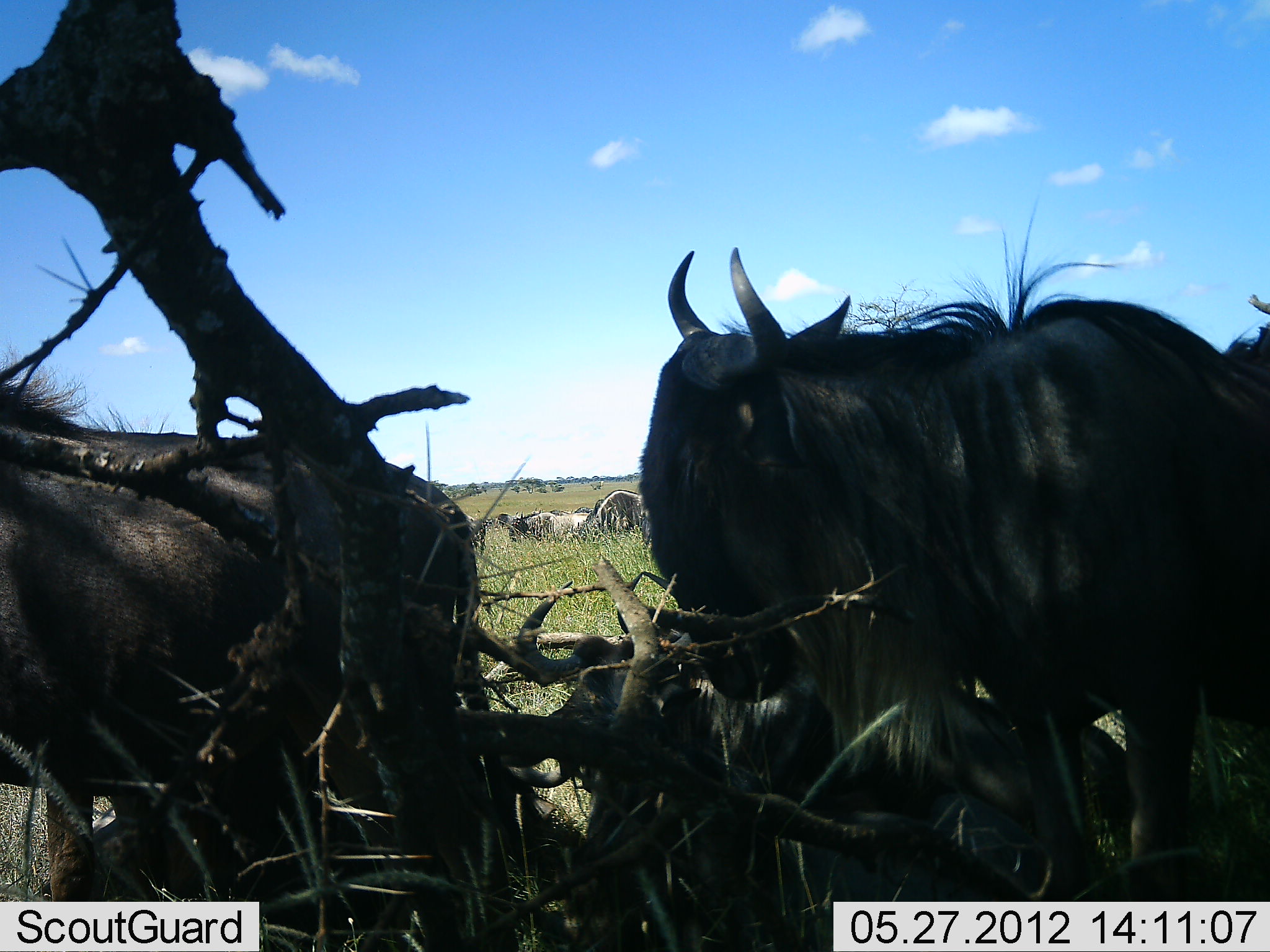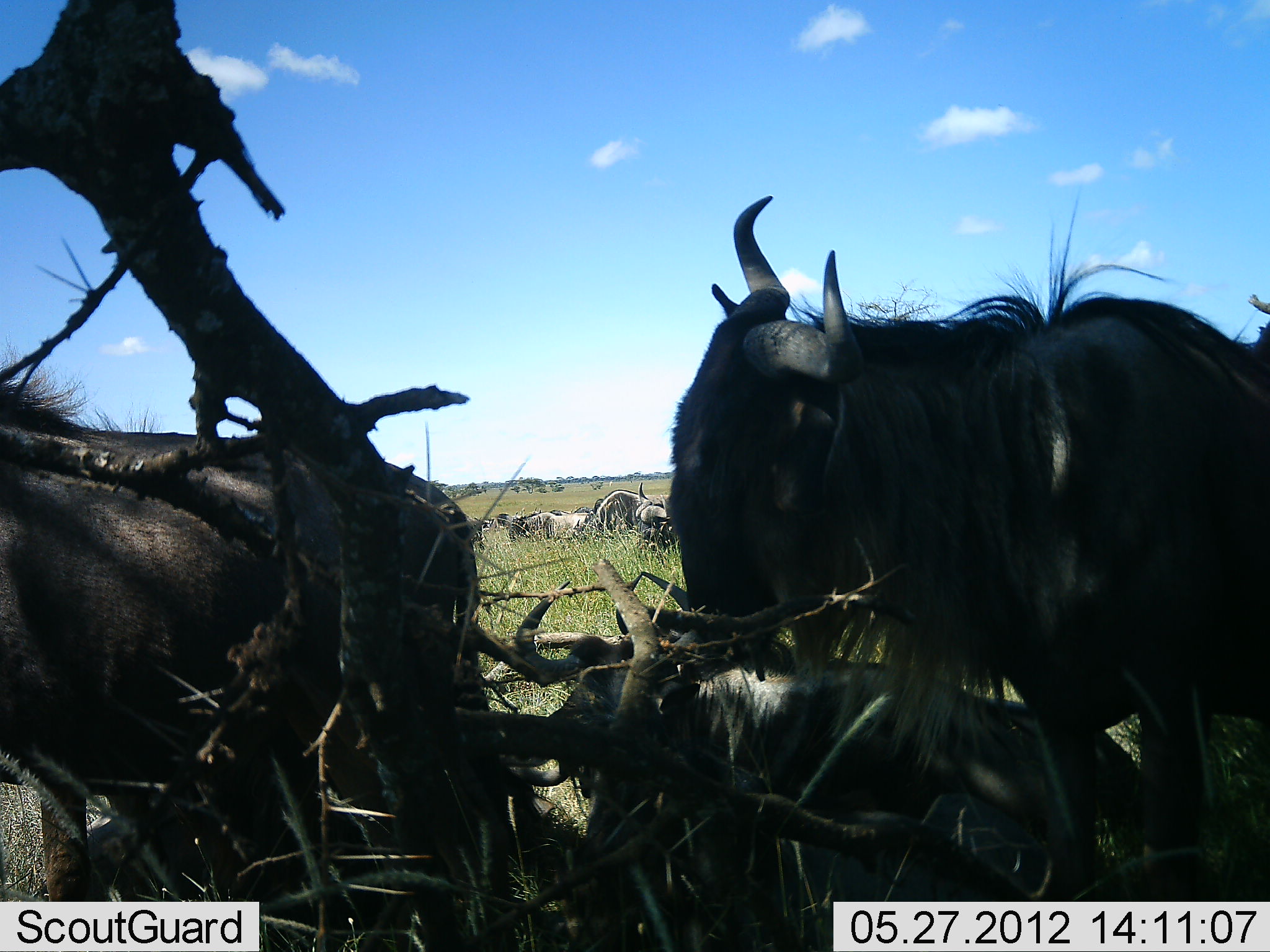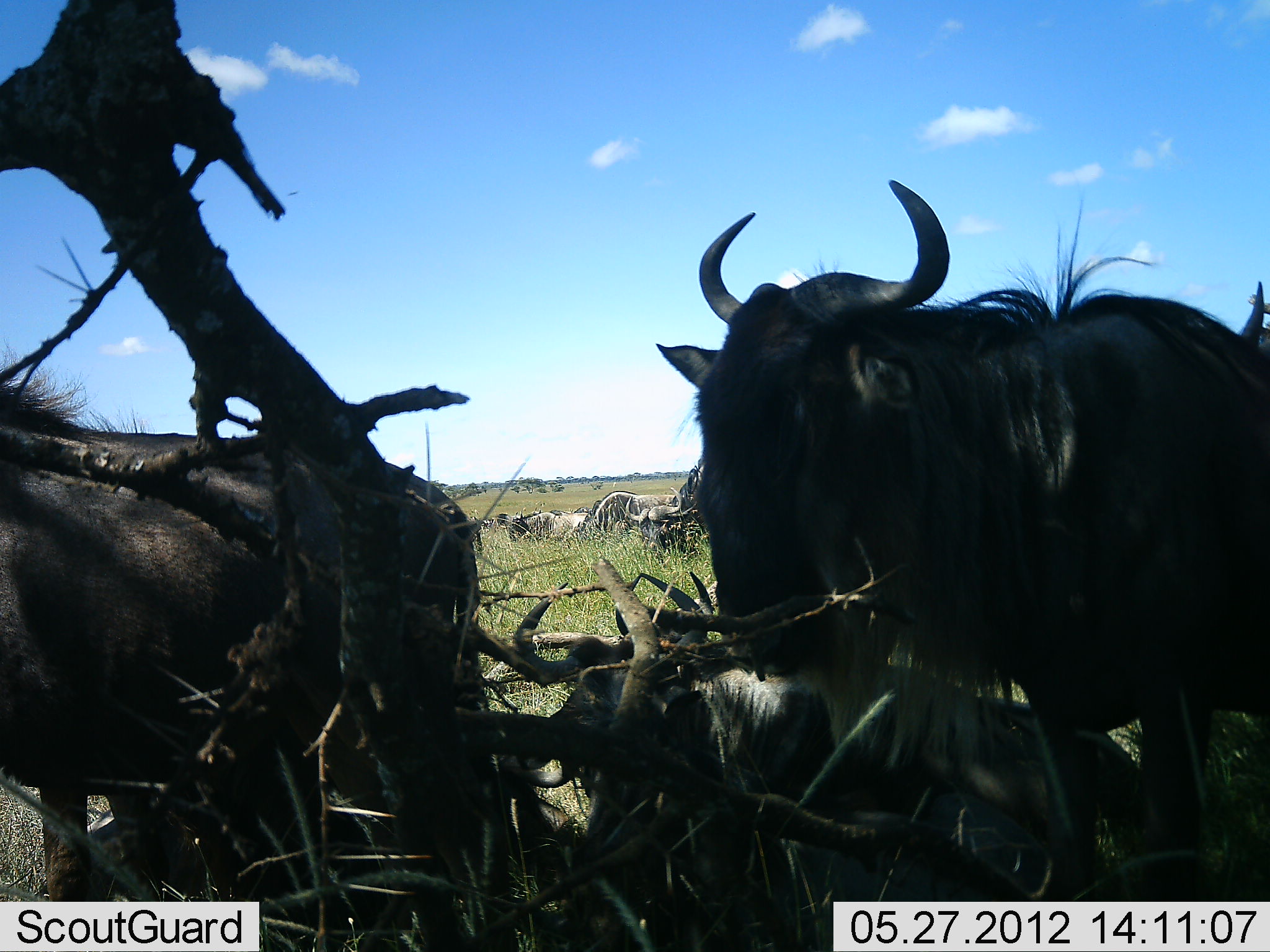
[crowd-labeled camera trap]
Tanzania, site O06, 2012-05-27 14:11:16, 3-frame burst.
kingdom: Animalia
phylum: Chordata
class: Mammalia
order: Artiodactyla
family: Bovidae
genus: Connochaetes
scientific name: Connochaetes taurinus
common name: blue wildebeest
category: wildebeest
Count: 8.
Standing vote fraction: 76%.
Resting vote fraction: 76%.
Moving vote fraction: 6%.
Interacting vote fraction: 0%.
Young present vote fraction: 6%.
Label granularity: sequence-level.